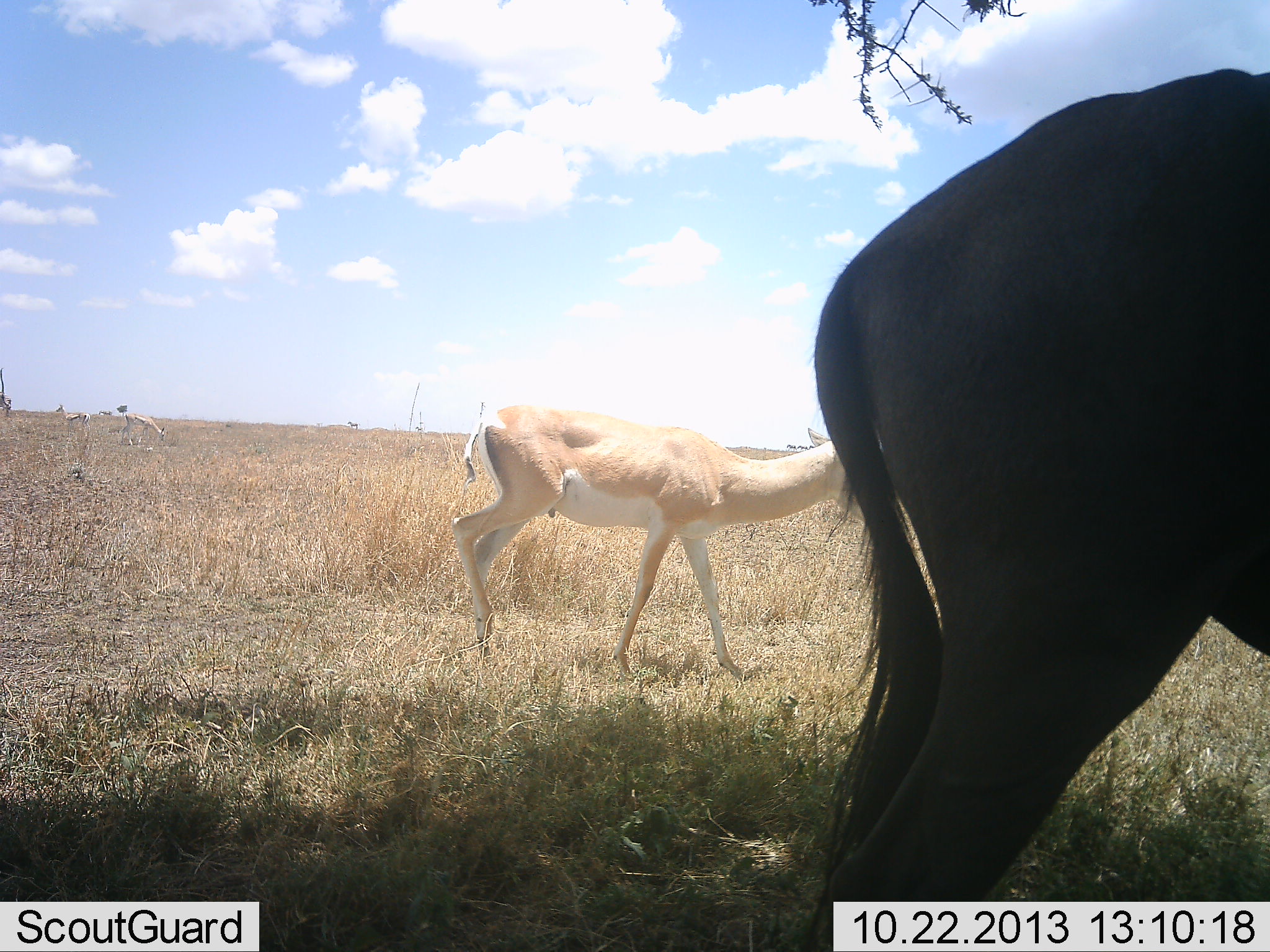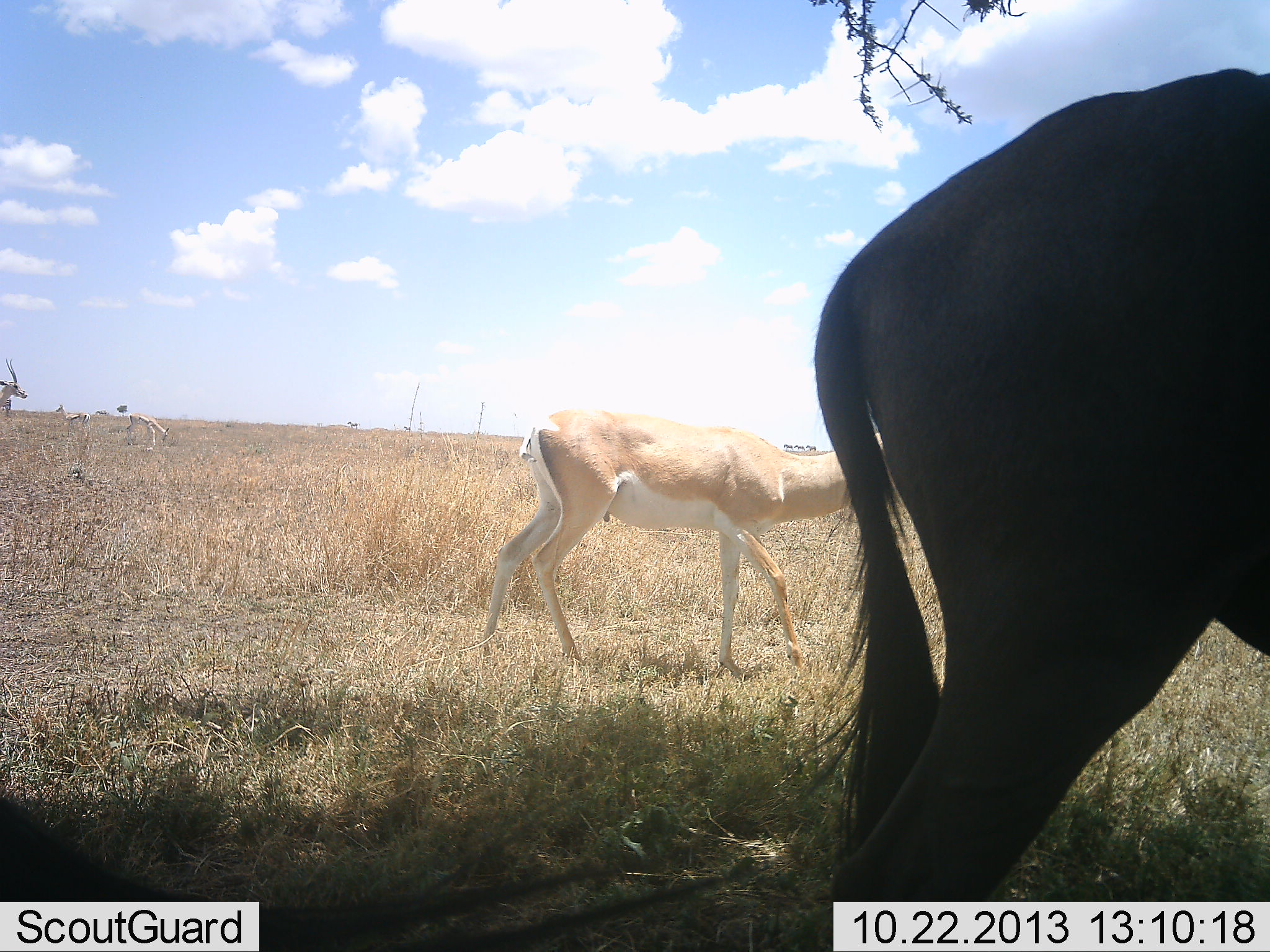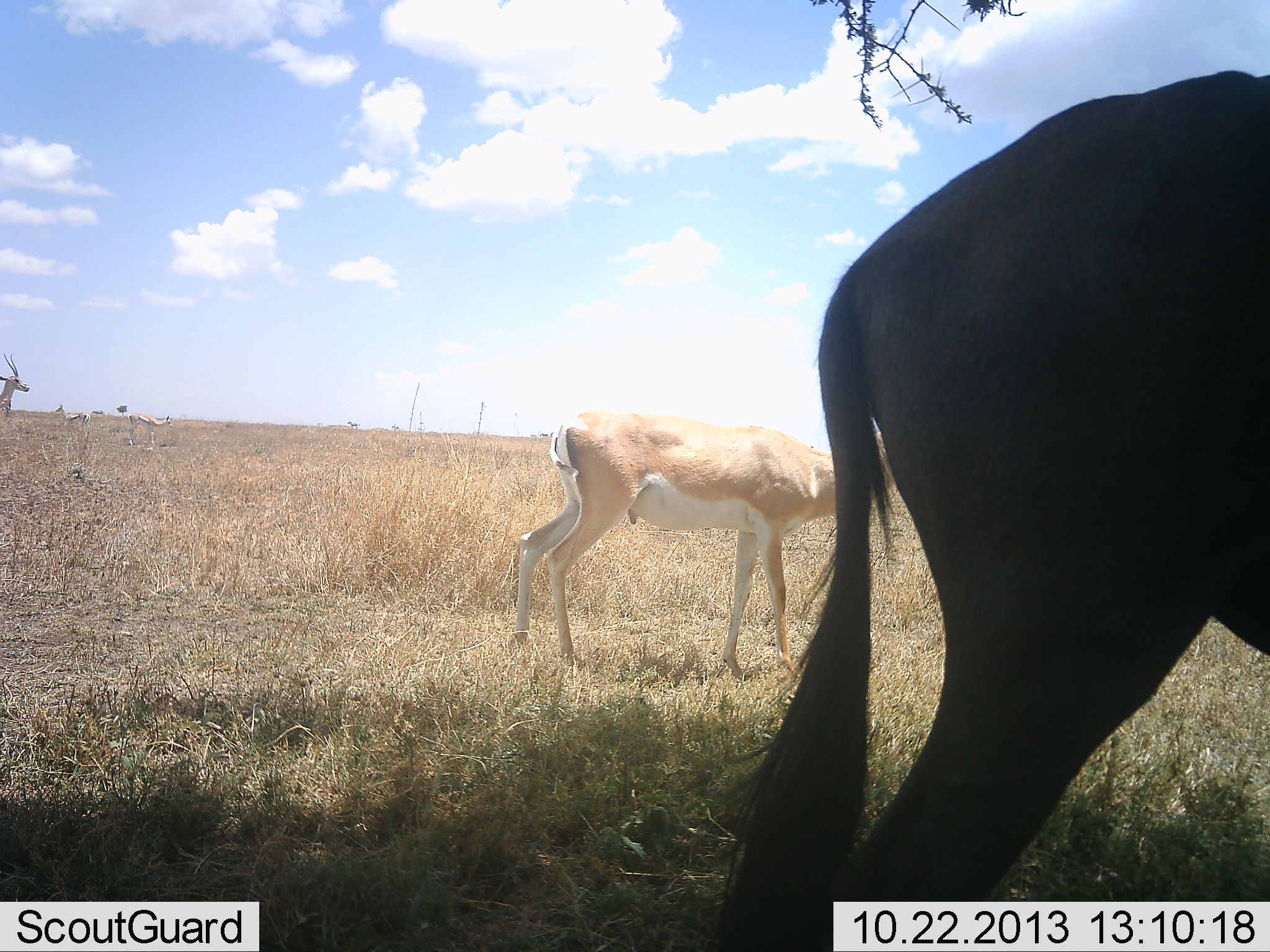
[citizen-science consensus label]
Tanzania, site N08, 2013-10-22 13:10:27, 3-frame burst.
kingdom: Animalia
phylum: Chordata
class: Mammalia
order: Artiodactyla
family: Bovidae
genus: Nanger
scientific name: Nanger granti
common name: grant's gazelle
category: gazellegrants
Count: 3.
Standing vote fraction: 45%.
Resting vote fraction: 5%.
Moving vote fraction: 77%.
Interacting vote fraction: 0%.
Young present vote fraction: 0%.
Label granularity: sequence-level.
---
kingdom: Animalia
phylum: Chordata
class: Mammalia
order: Artiodactyla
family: Bovidae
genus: Connochaetes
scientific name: Connochaetes taurinus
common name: blue wildebeest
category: wildebeest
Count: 1.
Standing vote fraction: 88%.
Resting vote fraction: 12%.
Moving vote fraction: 12%.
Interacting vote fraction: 0%.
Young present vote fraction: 0%.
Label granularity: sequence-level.